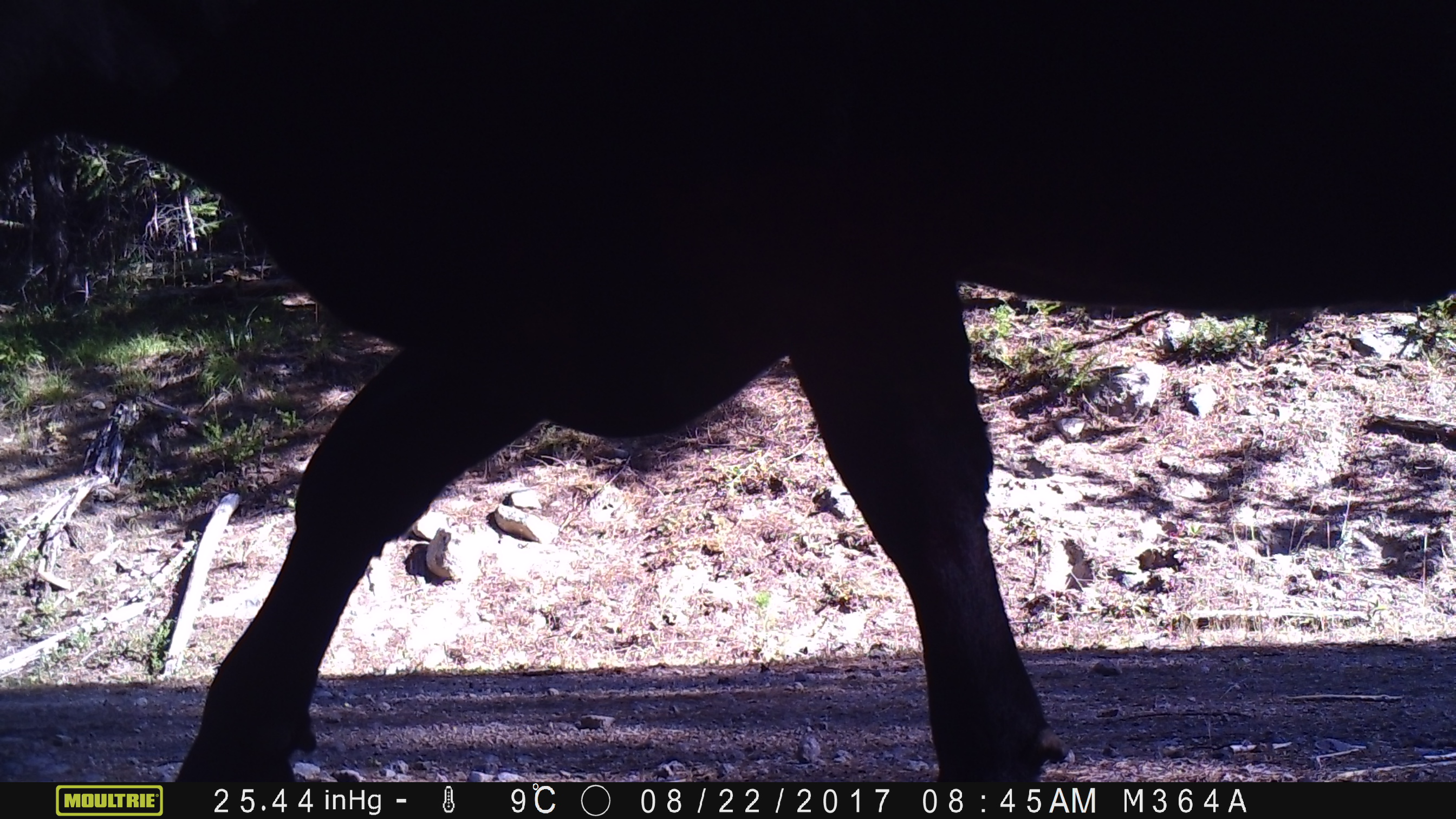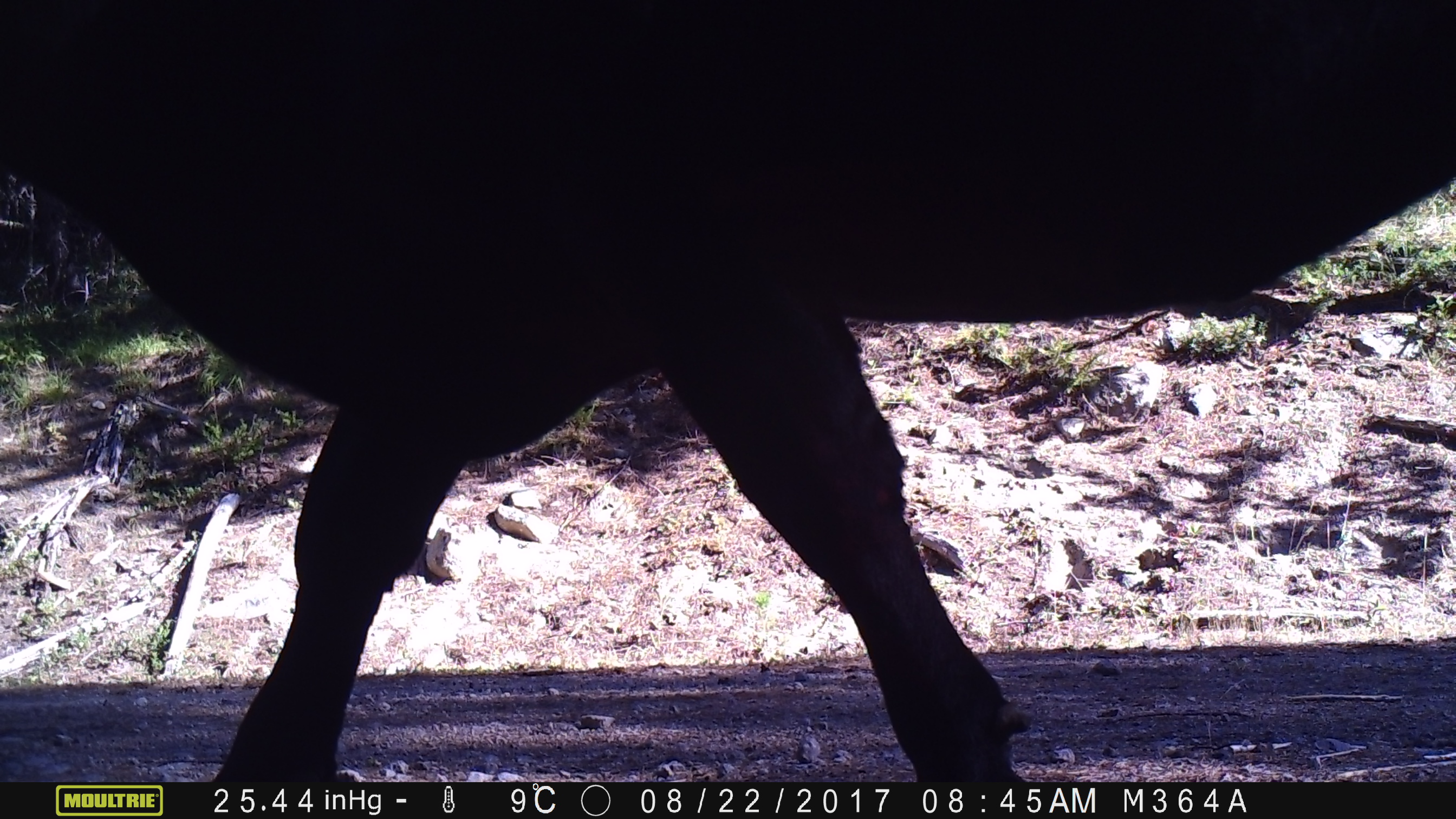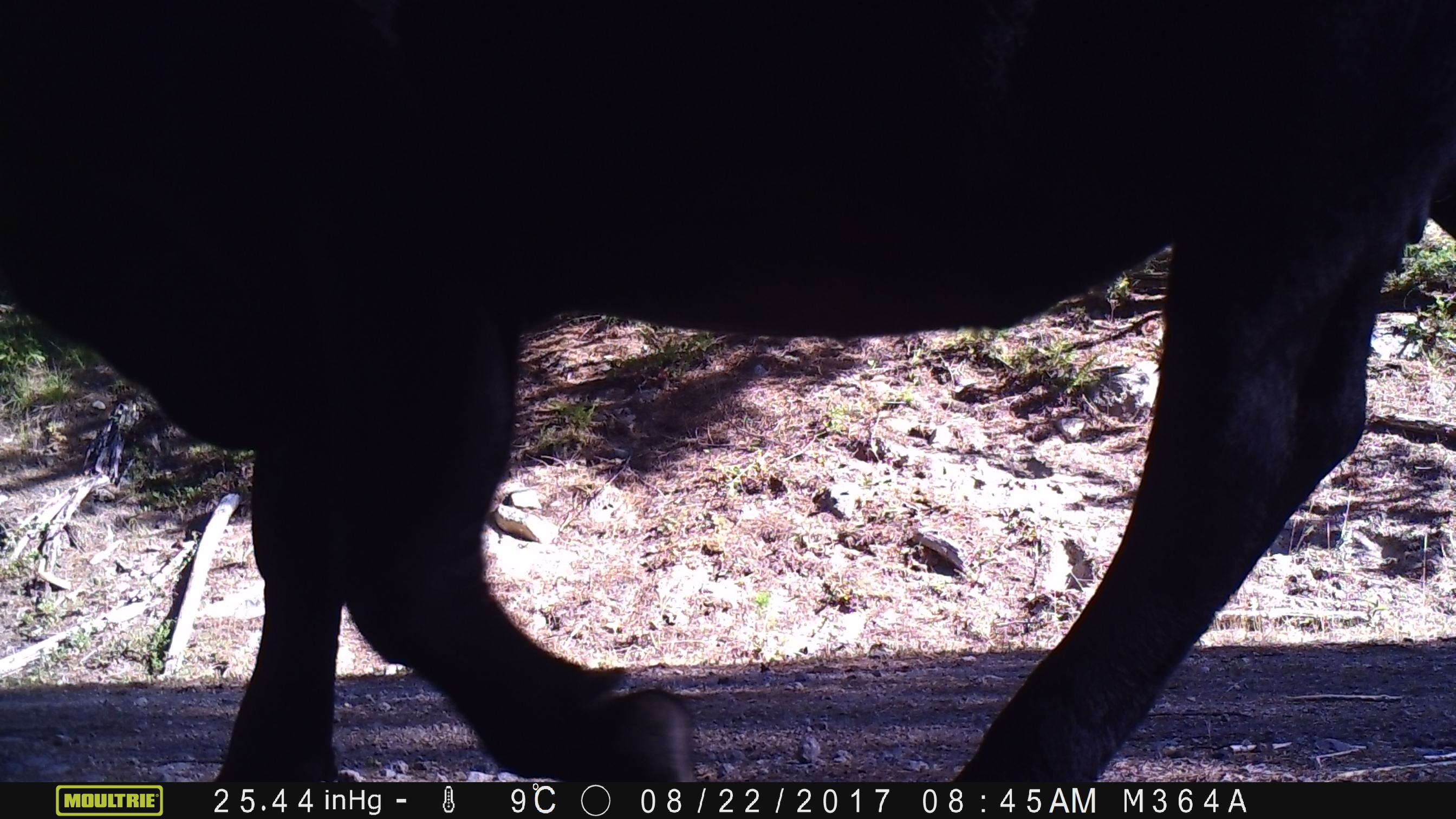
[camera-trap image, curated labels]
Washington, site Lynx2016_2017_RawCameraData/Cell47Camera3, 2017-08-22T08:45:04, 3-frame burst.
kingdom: Animalia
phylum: Chordata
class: Mammalia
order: Artiodactyla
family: Bovidae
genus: Bos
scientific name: Bos taurus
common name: domestic cattle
Domestic cattle (Bos taurus). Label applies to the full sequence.